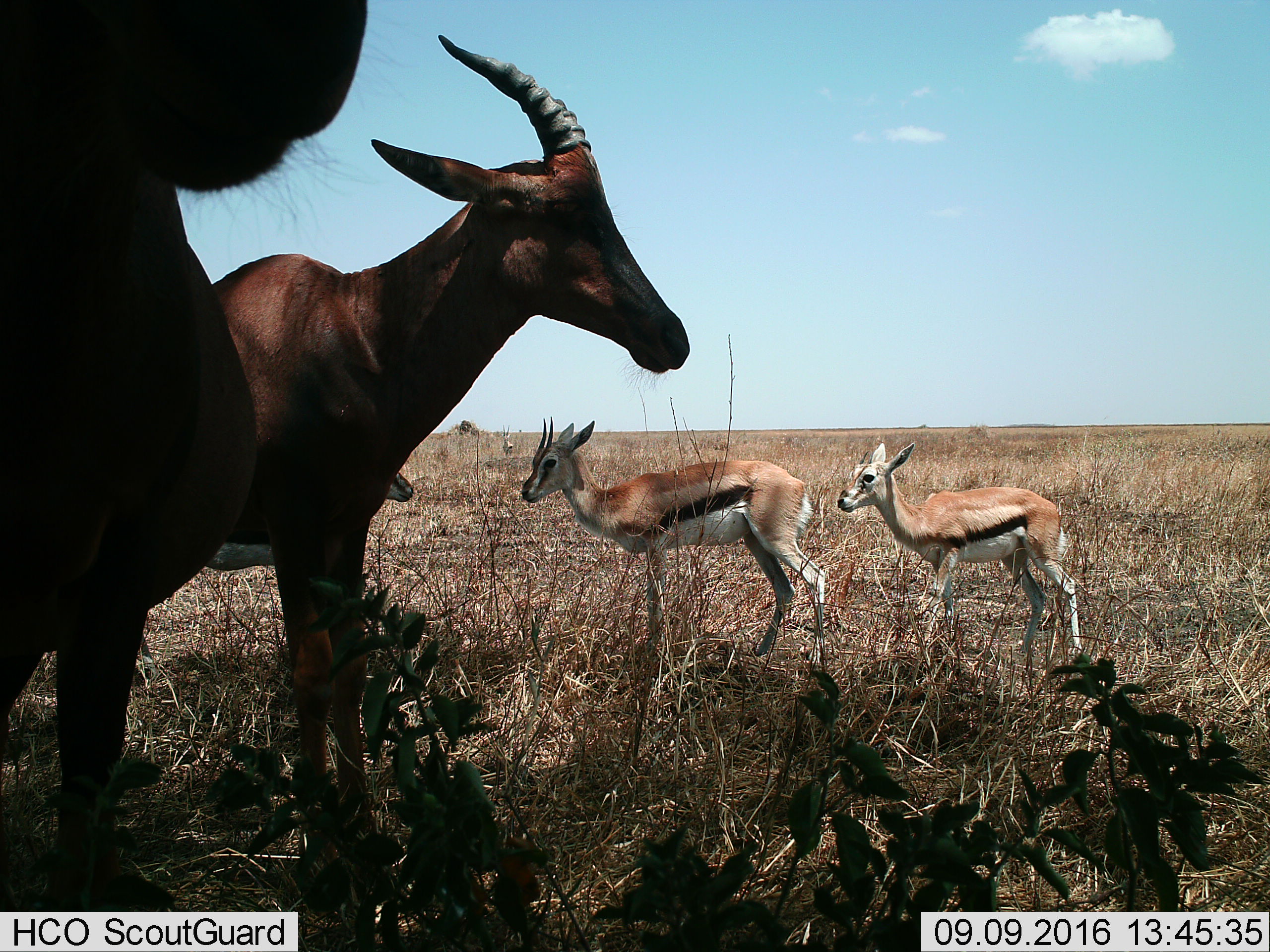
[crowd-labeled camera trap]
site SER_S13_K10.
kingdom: Animalia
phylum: Chordata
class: Mammalia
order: Artiodactyla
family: Bovidae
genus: Eudorcas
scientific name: Eudorcas thomsonii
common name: thomson's gazelle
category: gazellethomsons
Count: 4.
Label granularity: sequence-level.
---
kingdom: Animalia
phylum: Chordata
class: Mammalia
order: Artiodactyla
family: Bovidae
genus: Damaliscus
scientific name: Damaliscus lunatus jimela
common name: topi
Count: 2.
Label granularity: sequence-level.